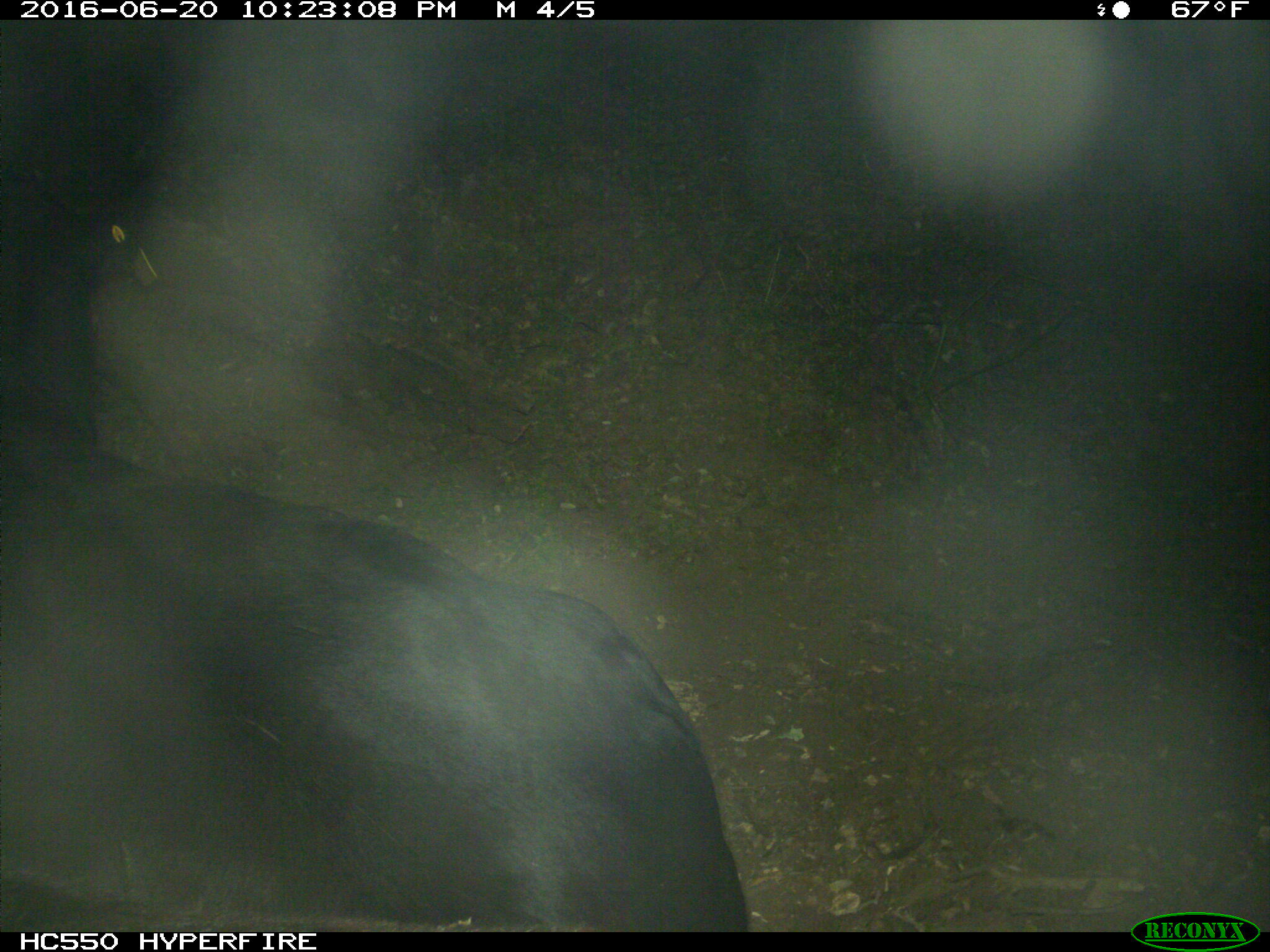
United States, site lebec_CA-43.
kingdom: Animalia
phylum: Chordata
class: Mammalia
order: Artiodactyla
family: Bovidae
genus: Bos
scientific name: Bos taurus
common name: domestic cow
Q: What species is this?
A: Bos taurus (domestic cow).